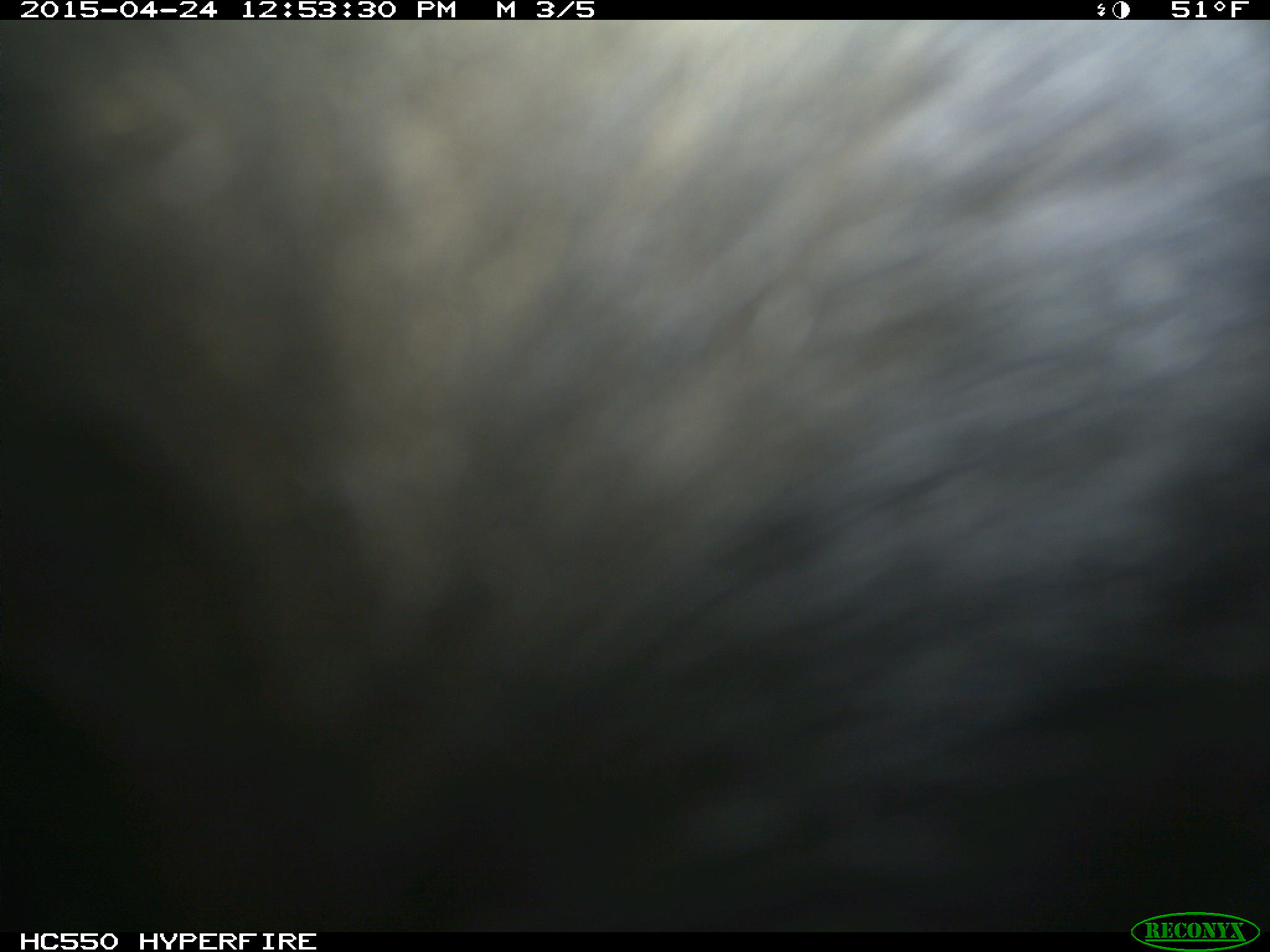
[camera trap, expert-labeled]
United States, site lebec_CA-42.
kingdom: Animalia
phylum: Chordata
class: Mammalia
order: Artiodactyla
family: Bovidae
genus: Bos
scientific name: Bos taurus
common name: domestic cow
Bos taurus (domestic cow).